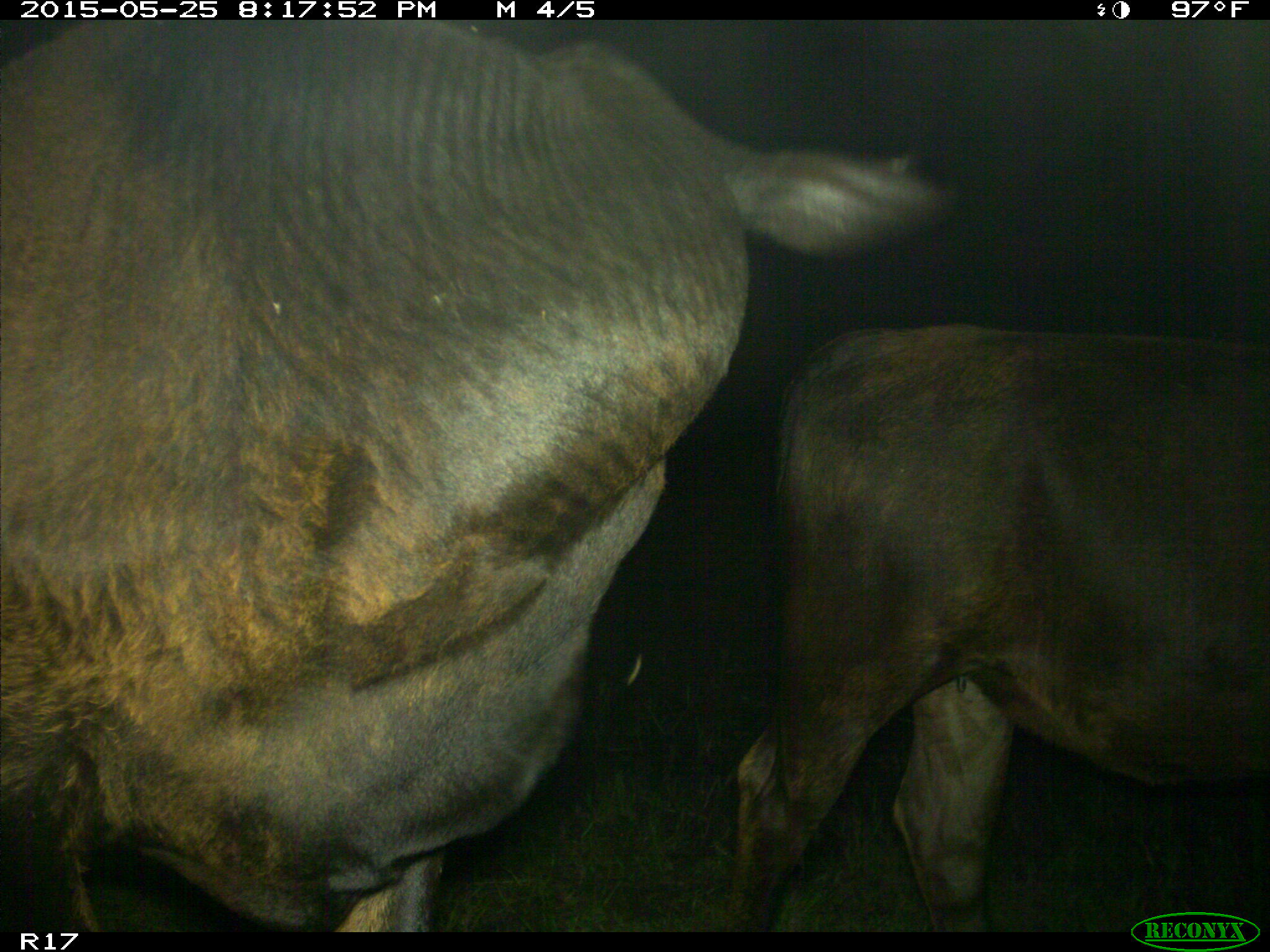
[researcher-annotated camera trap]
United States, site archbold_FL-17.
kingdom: Animalia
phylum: Chordata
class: Mammalia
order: Artiodactyla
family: Bovidae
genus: Bos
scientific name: Bos taurus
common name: domestic cow